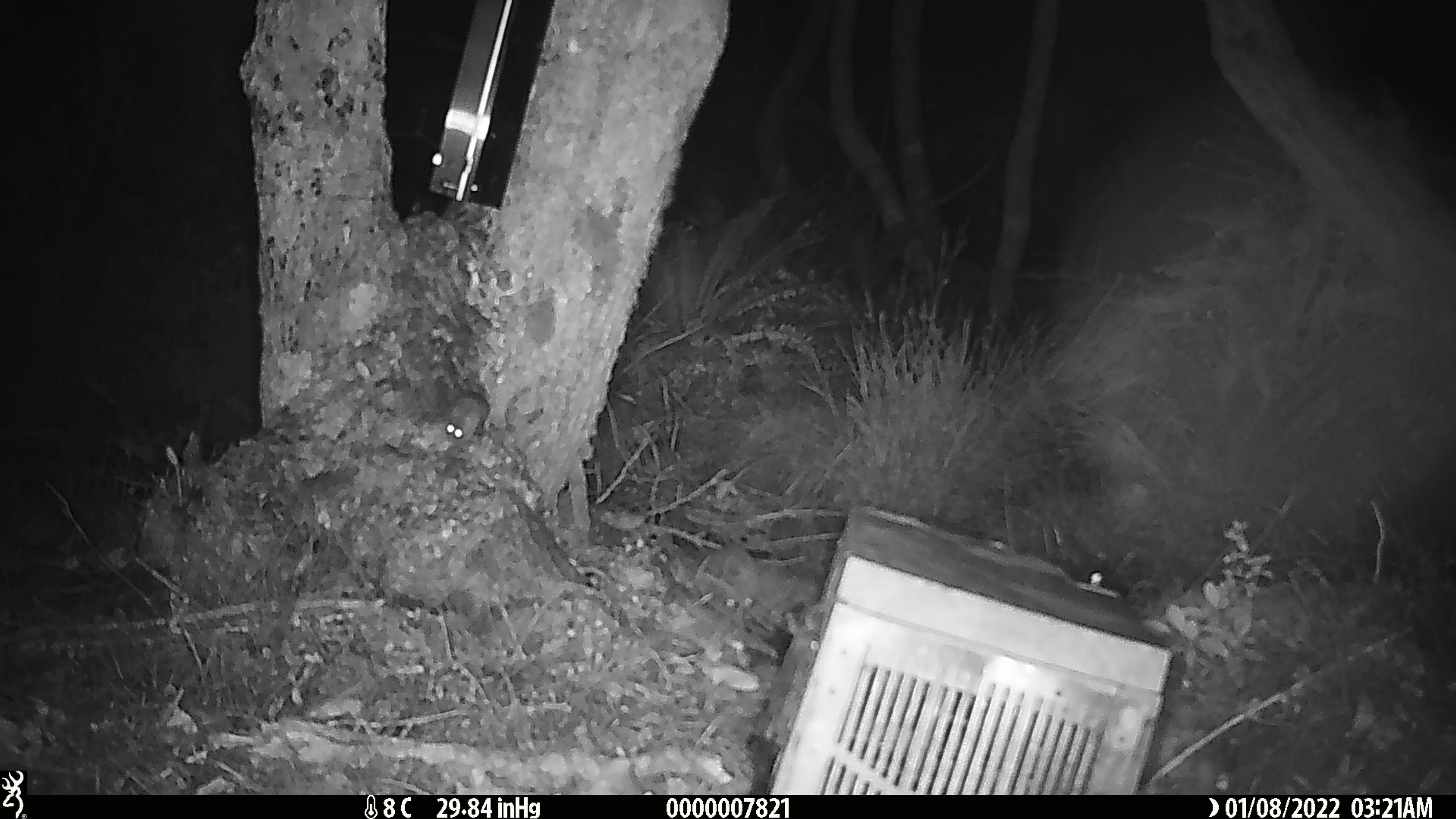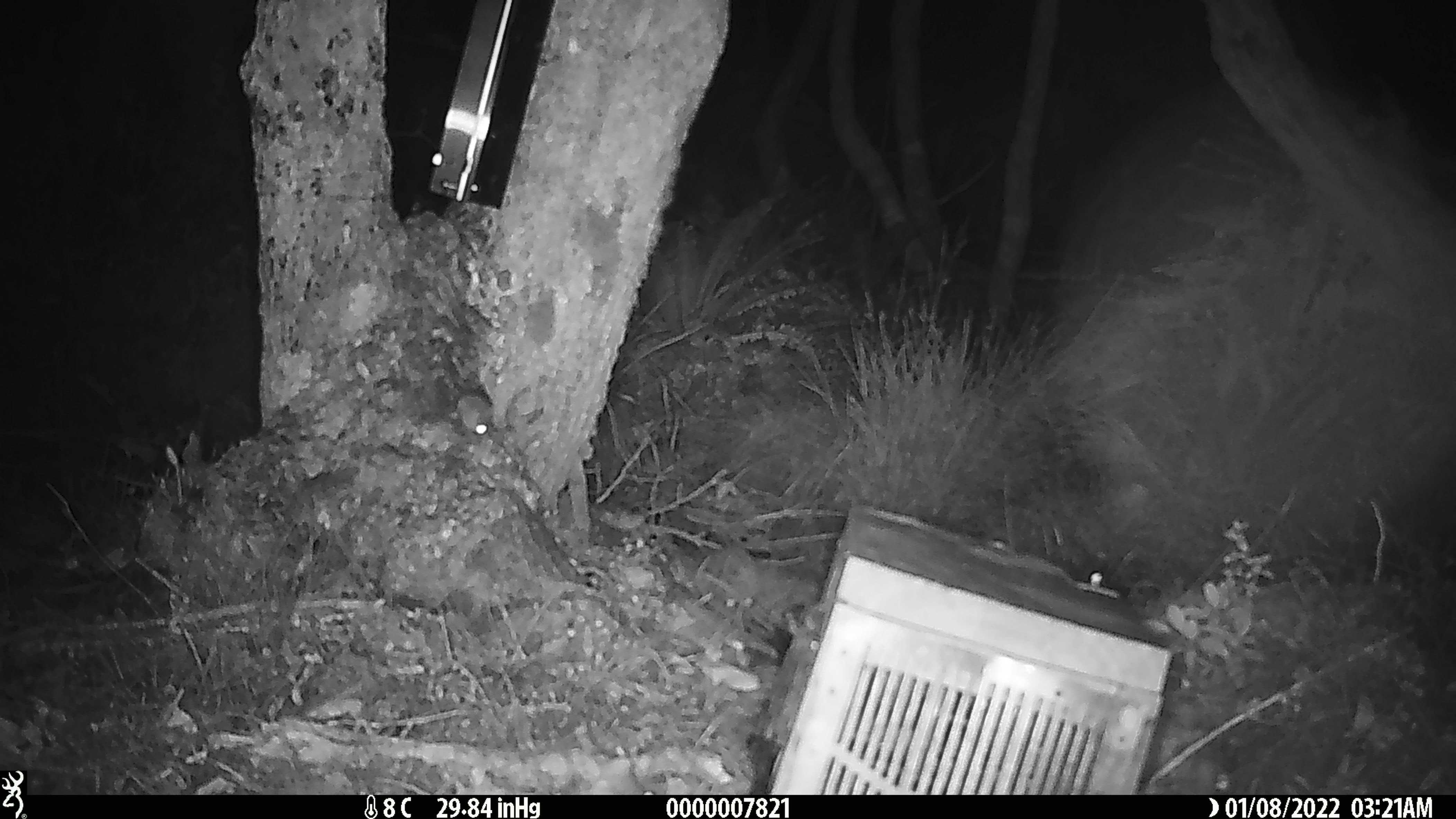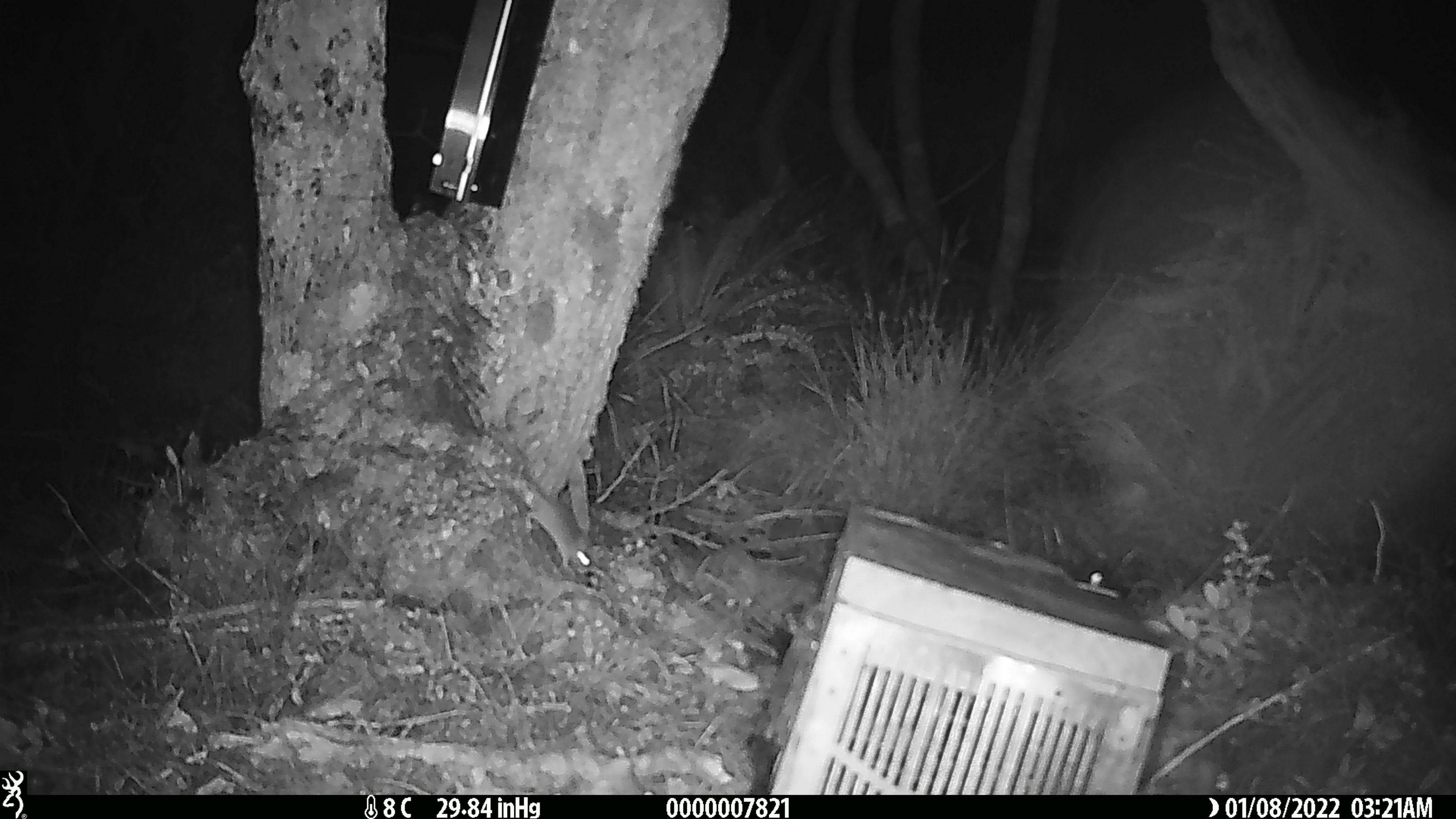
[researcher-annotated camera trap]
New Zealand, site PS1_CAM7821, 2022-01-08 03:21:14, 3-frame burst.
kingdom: Animalia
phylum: Chordata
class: Mammalia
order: Rodentia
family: Muridae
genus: Mus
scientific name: Mus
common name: mouse